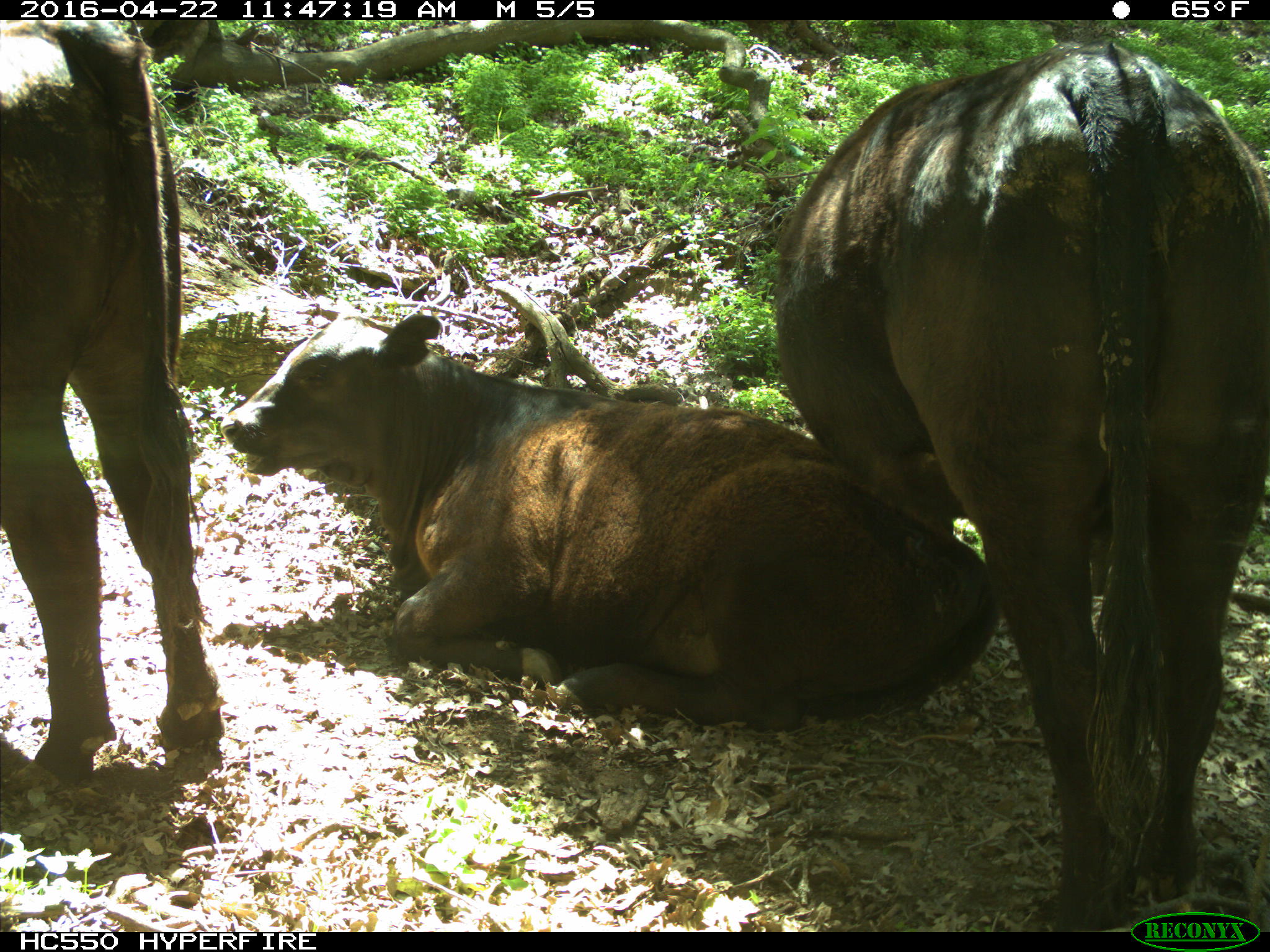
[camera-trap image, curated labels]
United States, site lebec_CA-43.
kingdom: Animalia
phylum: Chordata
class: Mammalia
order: Artiodactyla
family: Bovidae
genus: Bos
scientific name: Bos taurus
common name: domestic cow